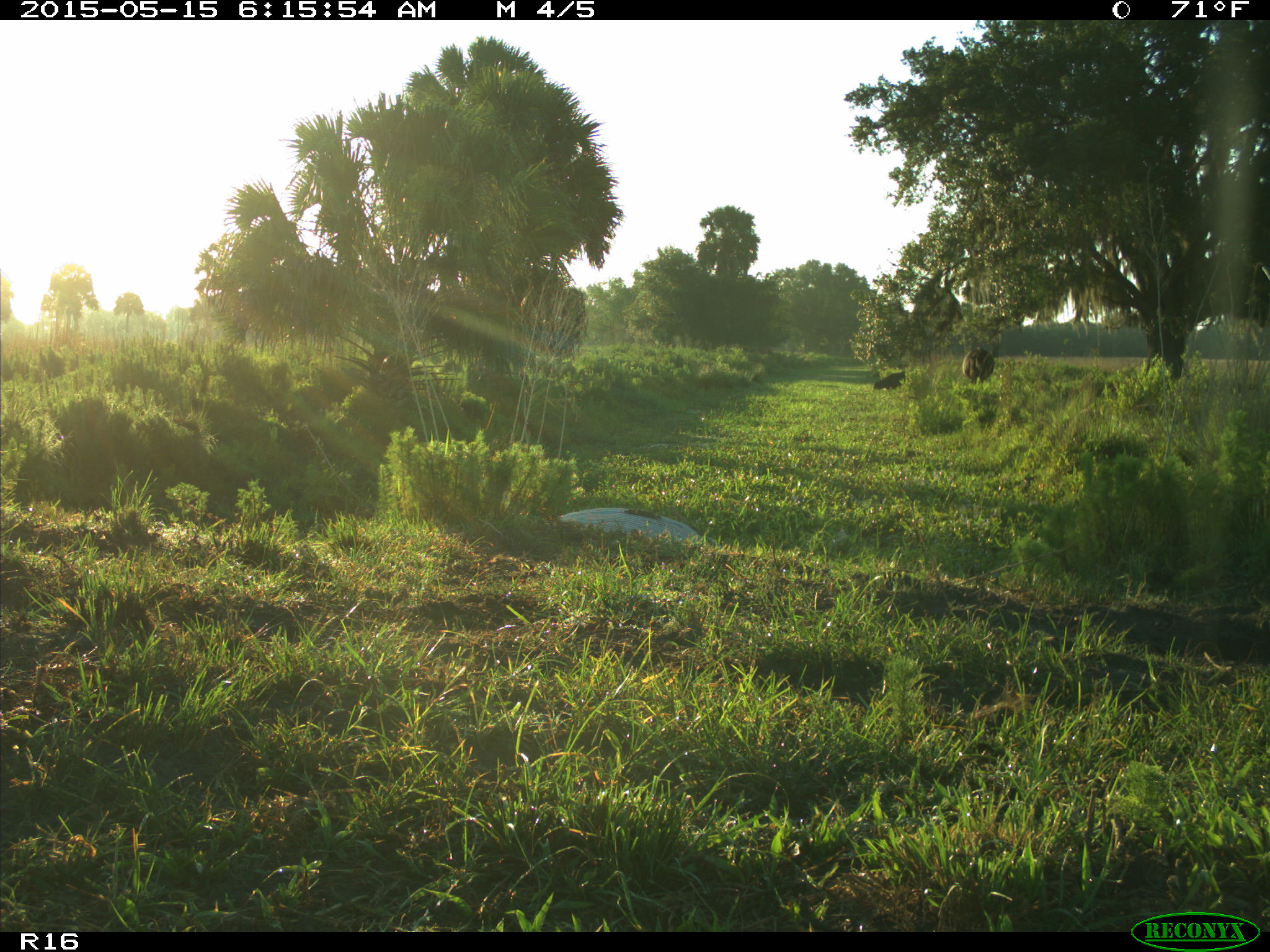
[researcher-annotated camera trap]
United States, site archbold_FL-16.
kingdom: Animalia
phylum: Chordata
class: Mammalia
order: Artiodactyla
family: Bovidae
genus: Bos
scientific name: Bos taurus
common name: domestic cow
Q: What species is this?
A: Bos taurus (domestic cow).